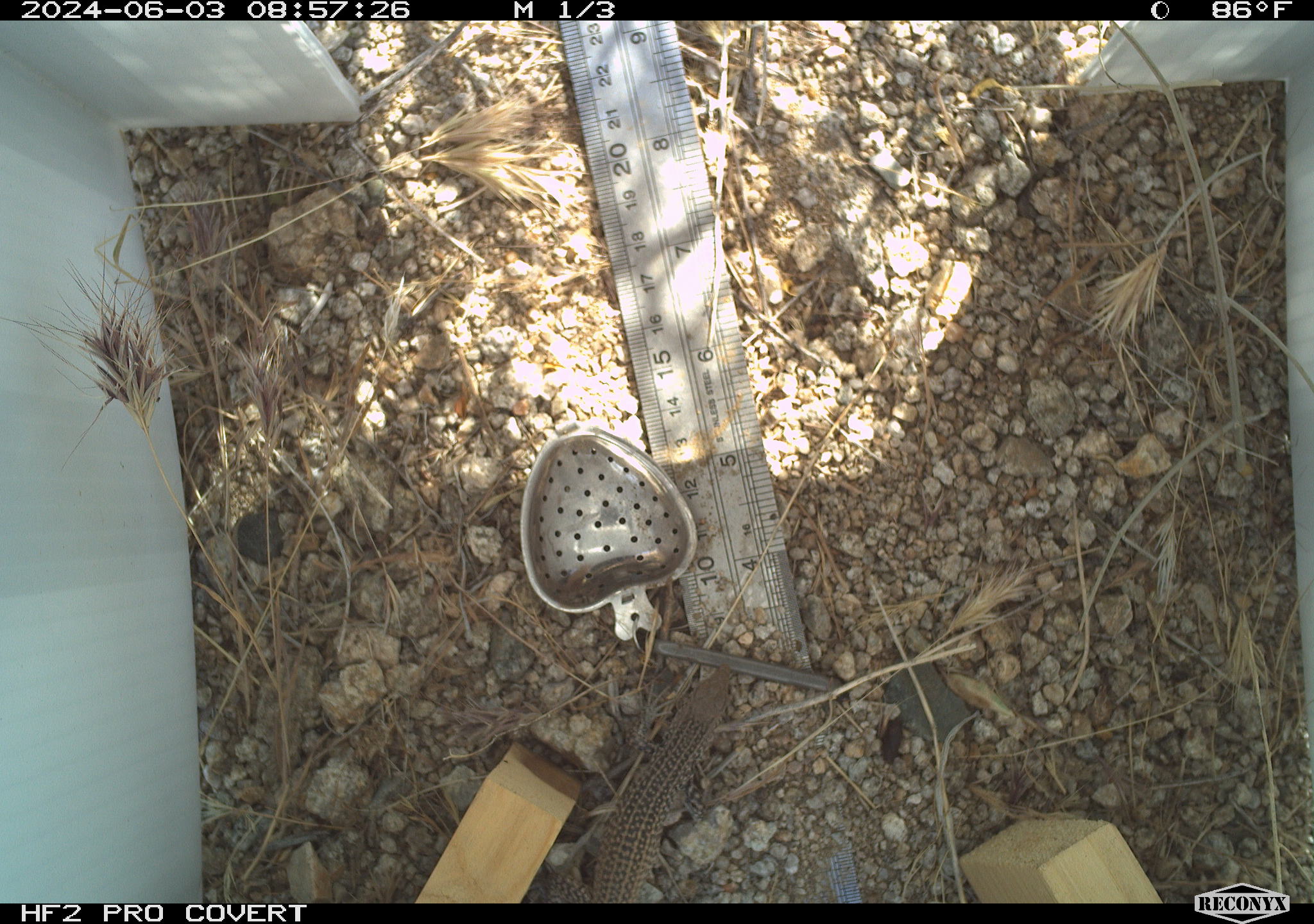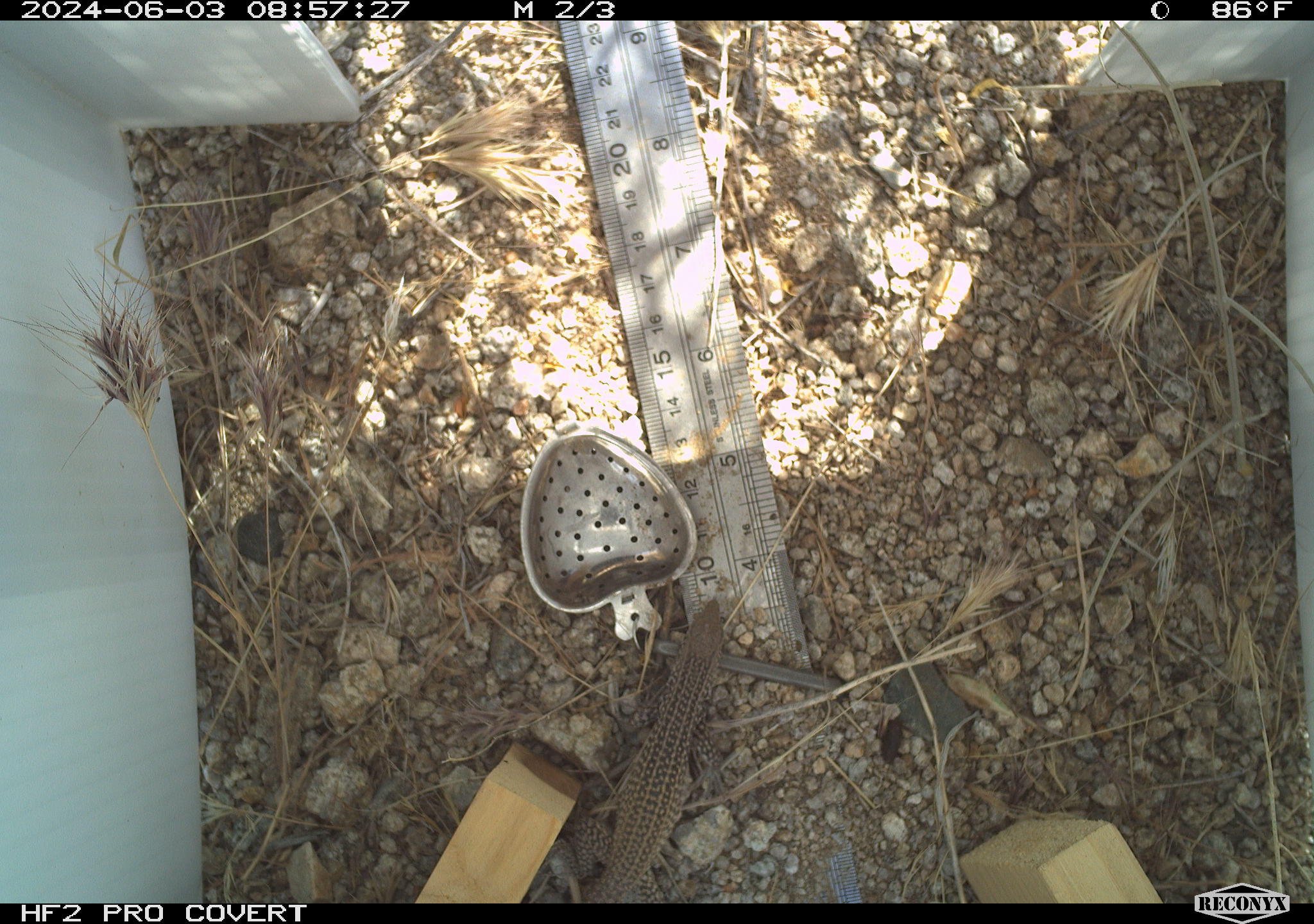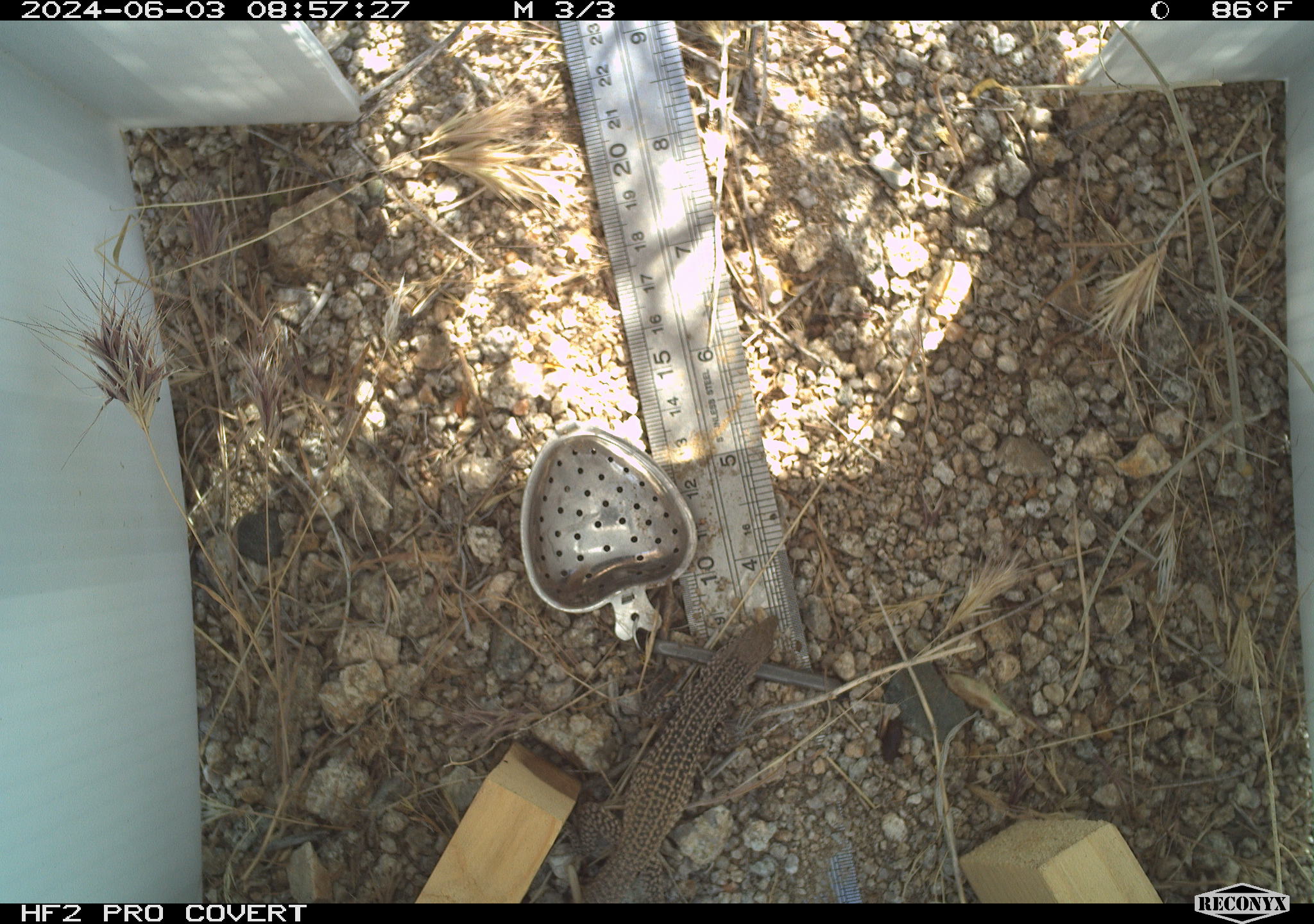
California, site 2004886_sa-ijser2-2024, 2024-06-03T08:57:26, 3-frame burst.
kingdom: Animalia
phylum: Chordata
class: Reptilia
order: Squamata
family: Teiidae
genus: Aspidoscelis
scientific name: Aspidoscelis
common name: whiptail lizards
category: aspidoscelis species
Aspidoscelis species (whiptail lizards) (Aspidoscelis).